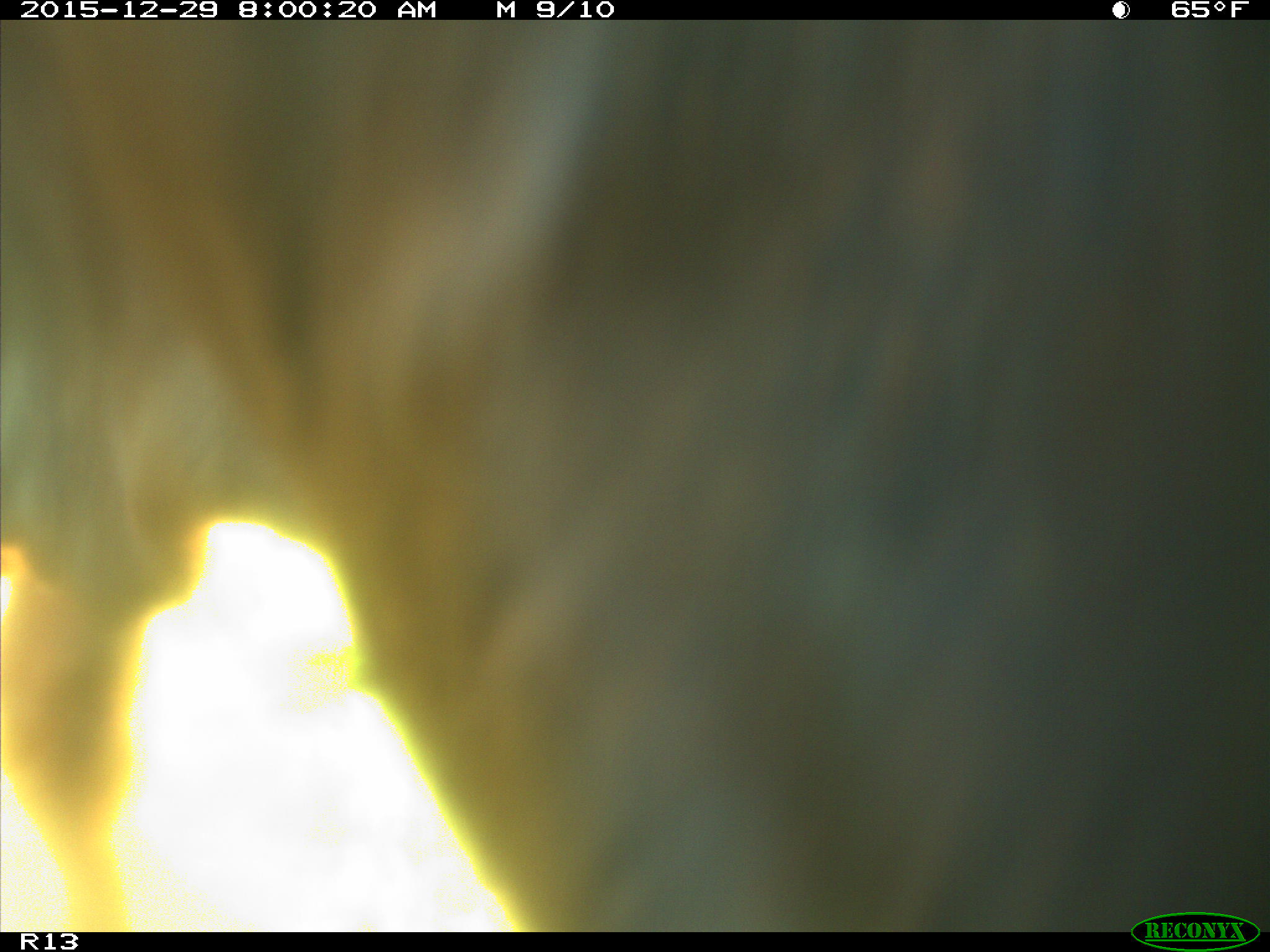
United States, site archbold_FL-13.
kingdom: Animalia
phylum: Chordata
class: Mammalia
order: Artiodactyla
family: Bovidae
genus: Bos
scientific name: Bos taurus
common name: domestic cow